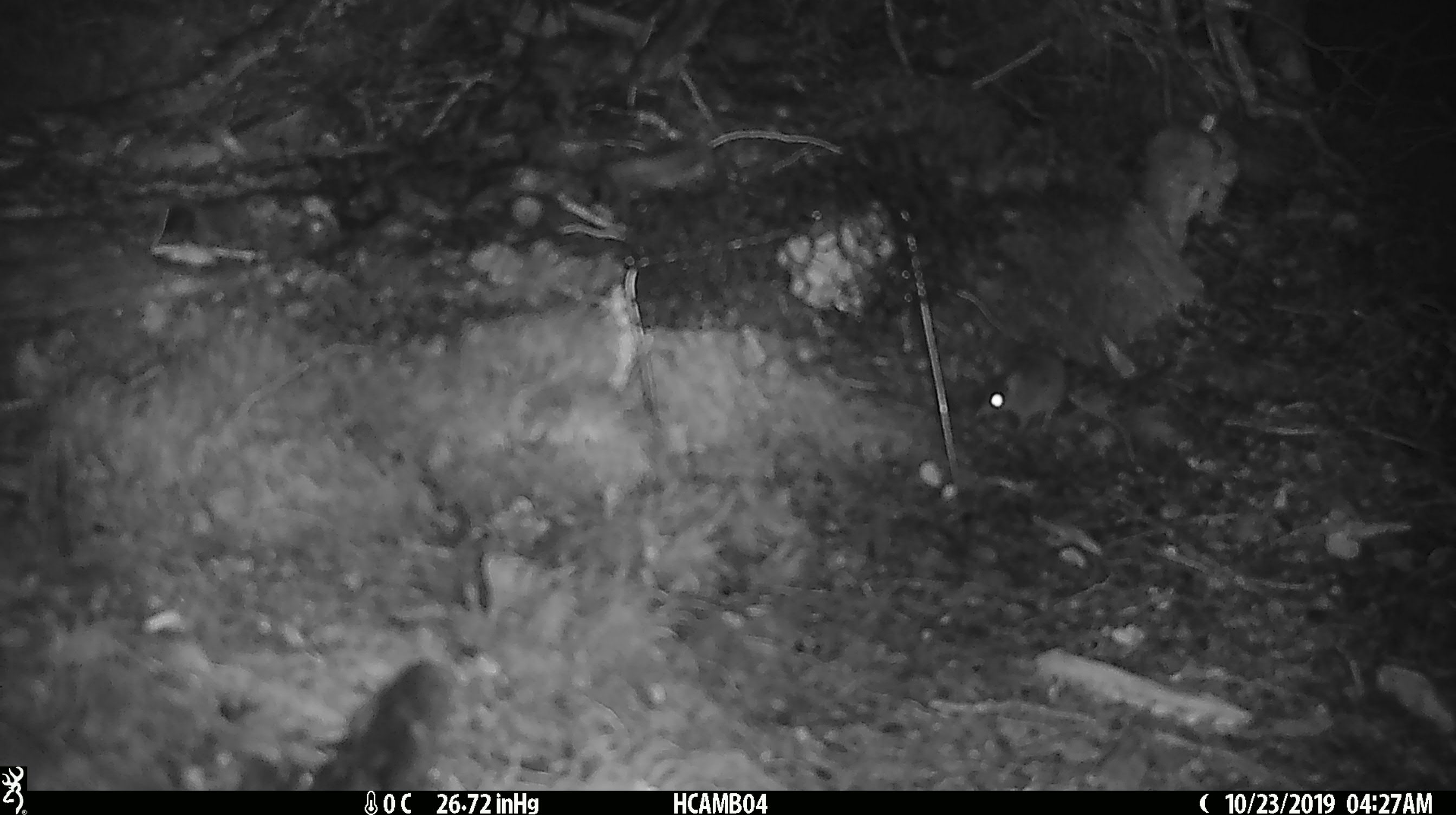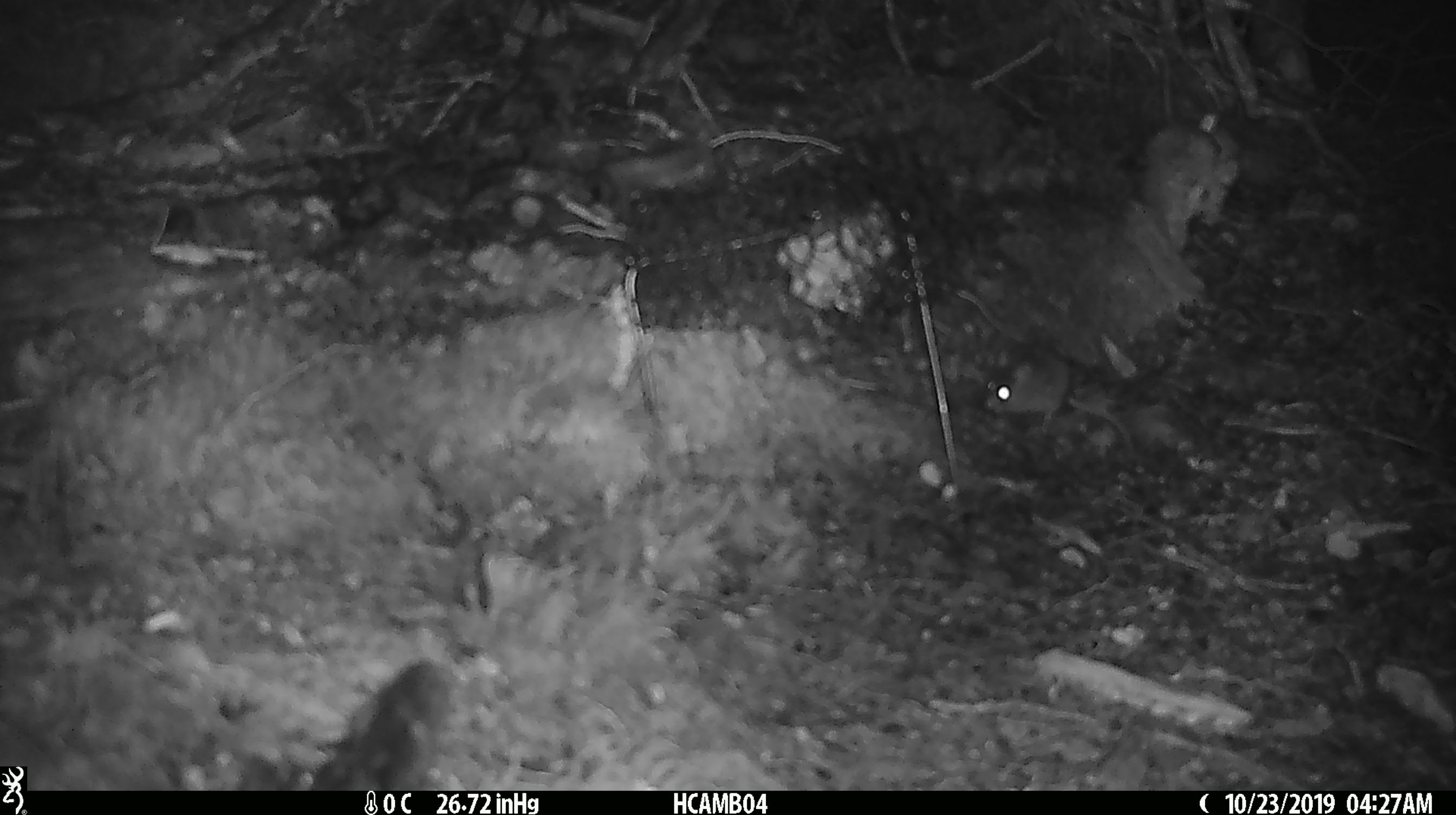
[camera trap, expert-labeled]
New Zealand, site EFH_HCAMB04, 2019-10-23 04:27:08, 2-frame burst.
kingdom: Animalia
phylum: Chordata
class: Mammalia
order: Rodentia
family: Muridae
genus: Mus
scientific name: Mus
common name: mouse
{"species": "mouse (Mus)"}